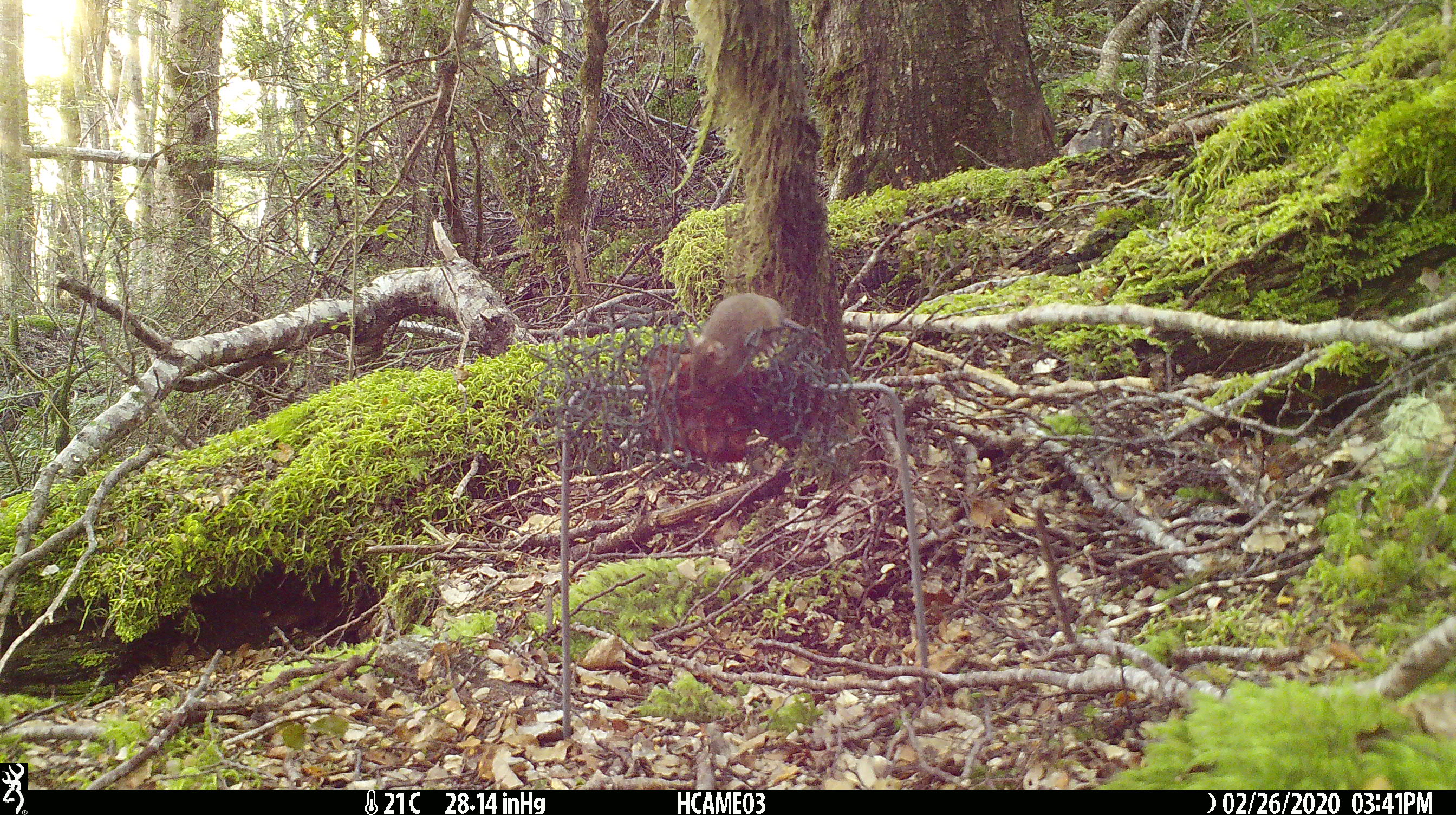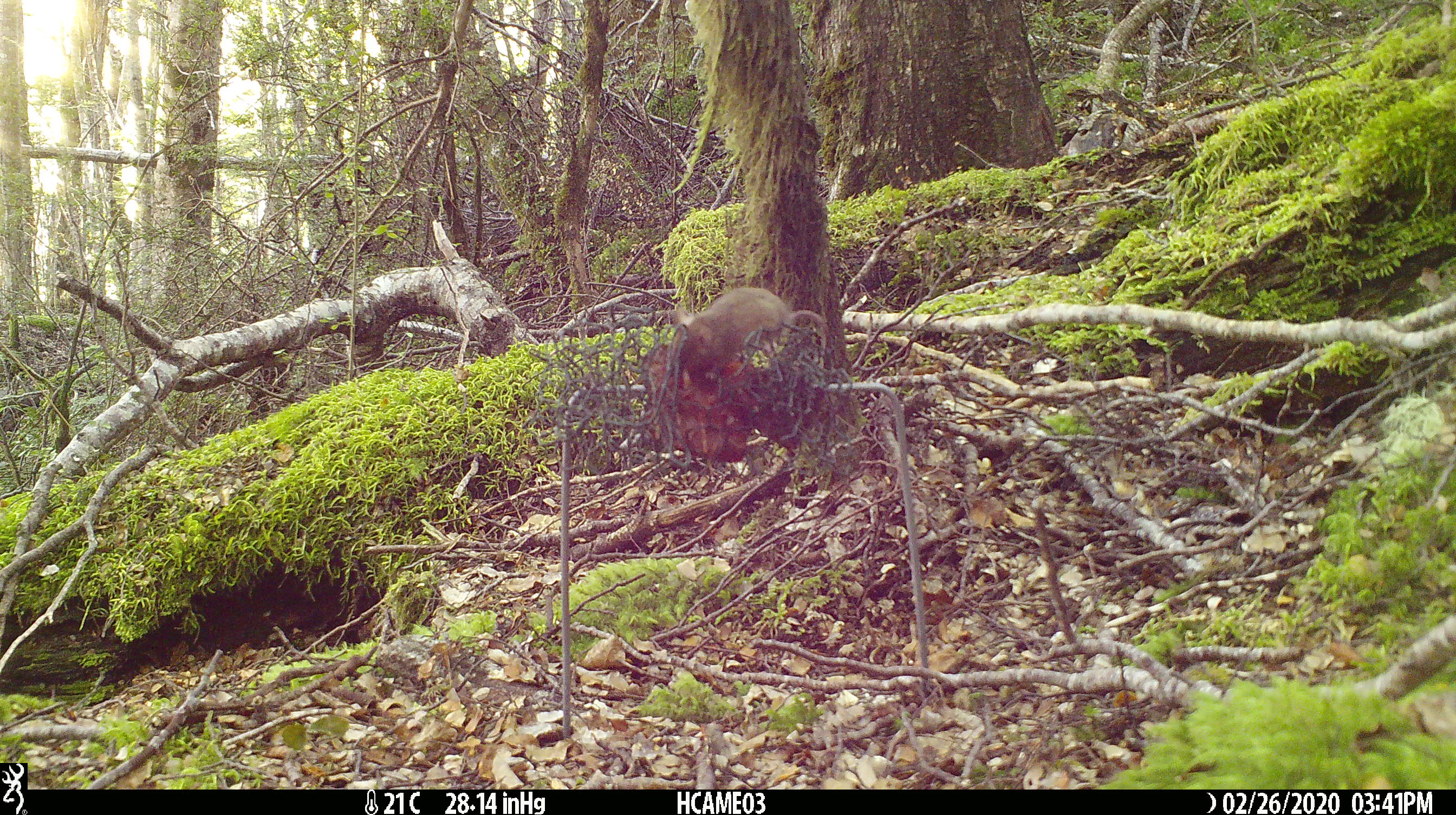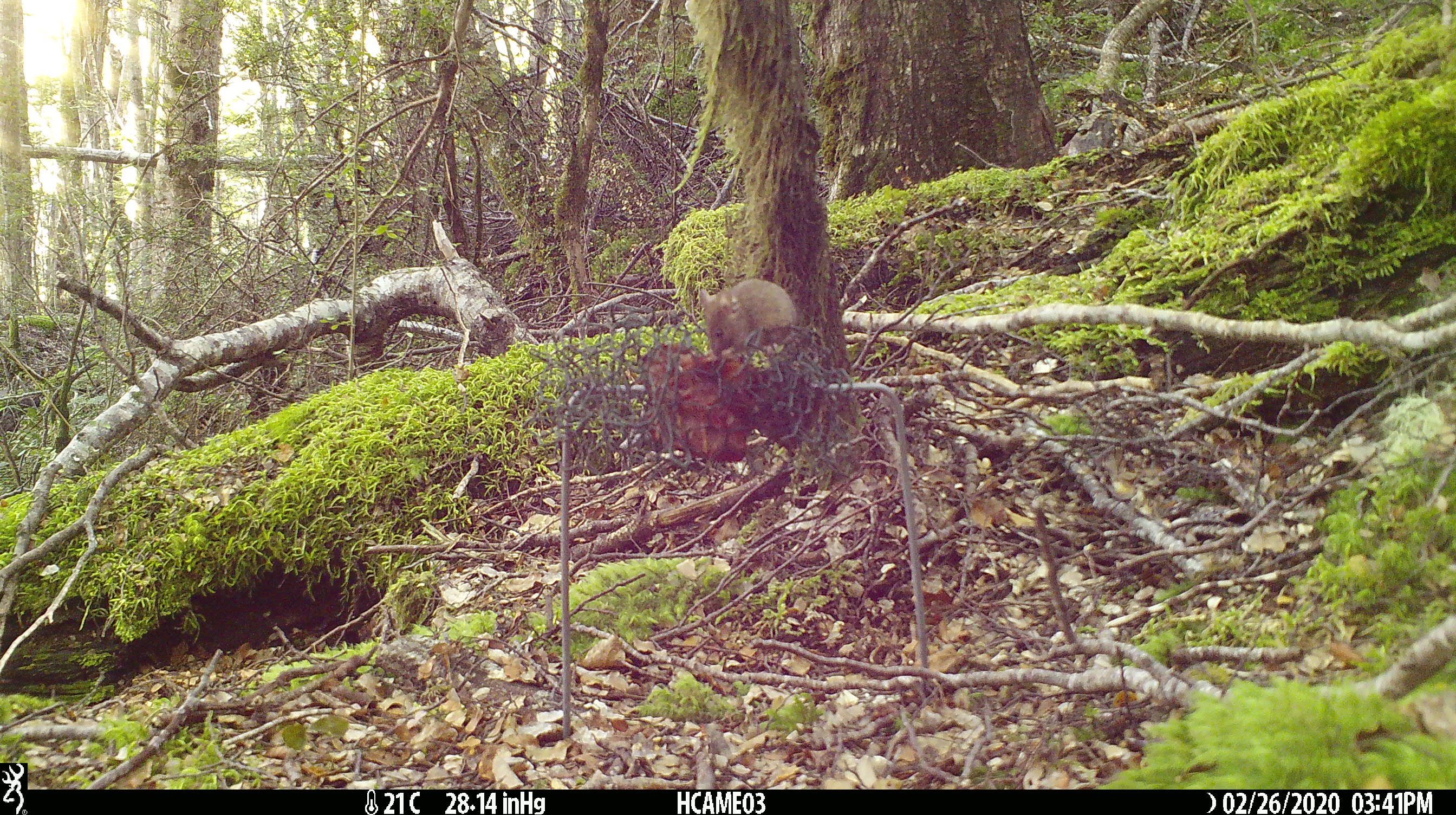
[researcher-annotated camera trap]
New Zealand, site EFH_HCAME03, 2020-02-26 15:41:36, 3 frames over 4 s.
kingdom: Animalia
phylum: Chordata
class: Mammalia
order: Rodentia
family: Muridae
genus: Mus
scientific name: Mus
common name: mouse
Mouse (Mus).